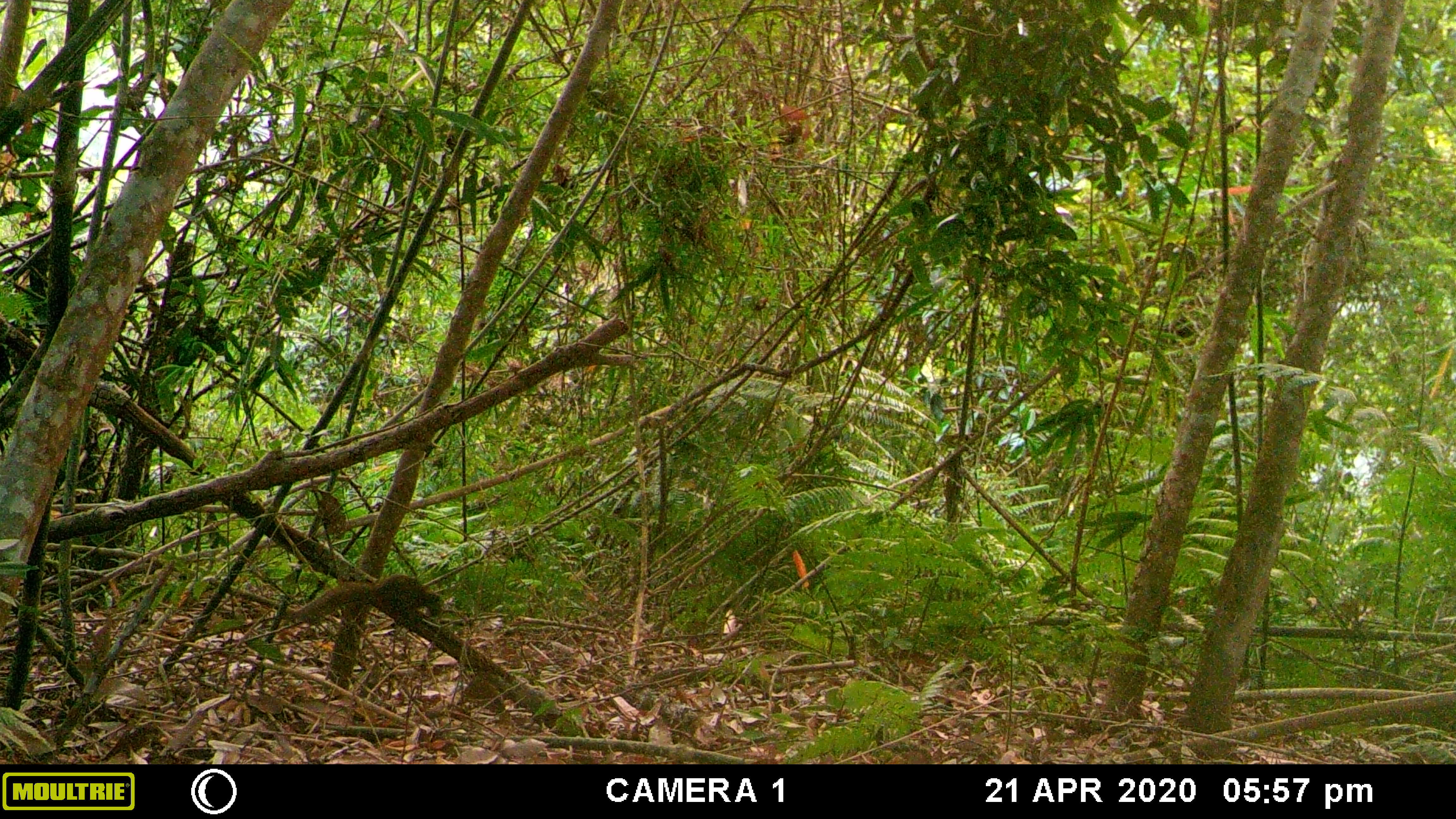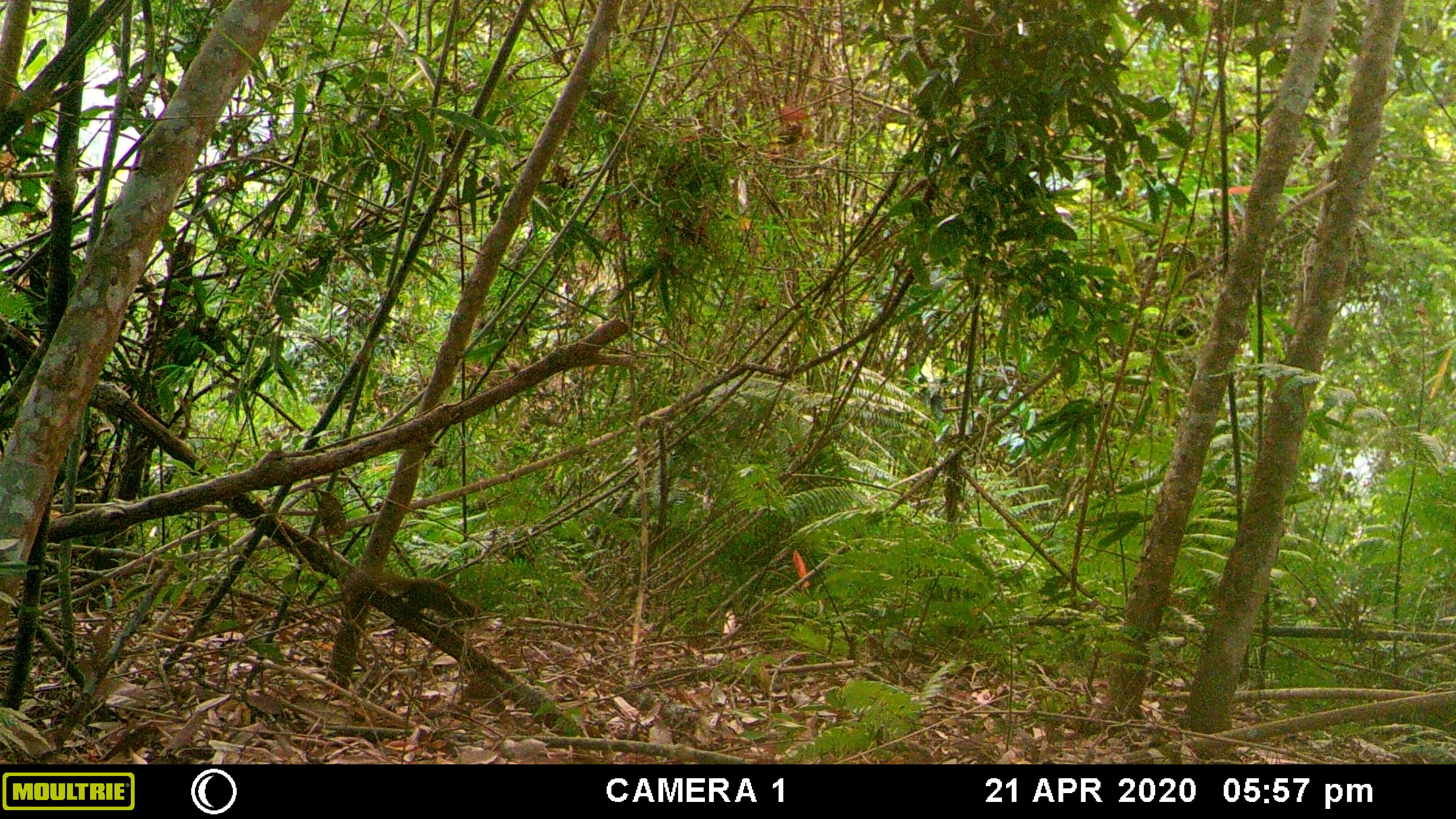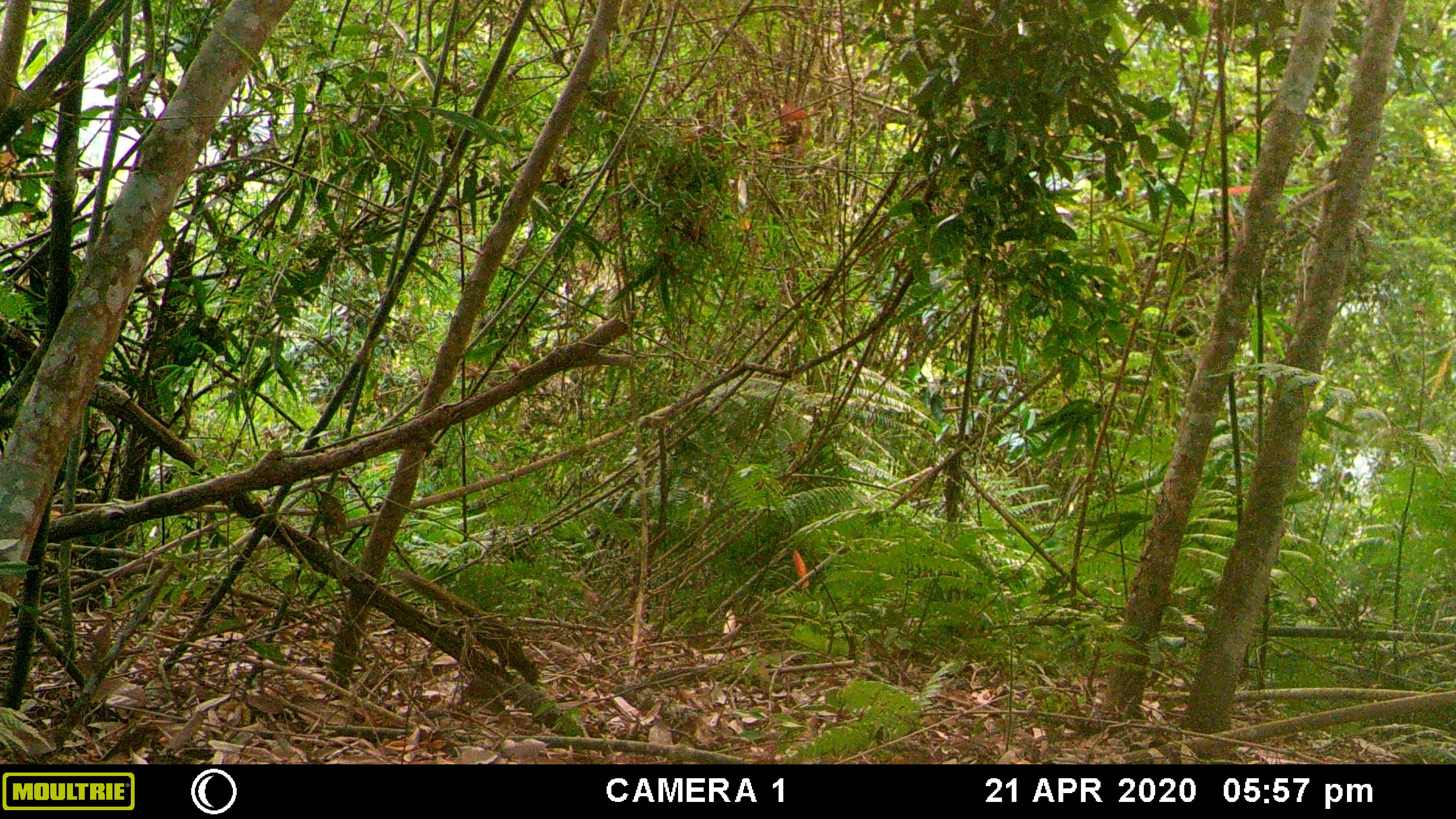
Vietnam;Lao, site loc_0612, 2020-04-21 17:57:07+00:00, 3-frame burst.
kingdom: Animalia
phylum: Chordata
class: Mammalia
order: Rodentia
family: Sciuridae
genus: Callosciurus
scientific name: Callosciurus erythraeus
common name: pallas's squirrel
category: pallass squirrel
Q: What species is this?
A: Pallass squirrel (pallas's squirrel) (Callosciurus erythraeus).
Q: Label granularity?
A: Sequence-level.